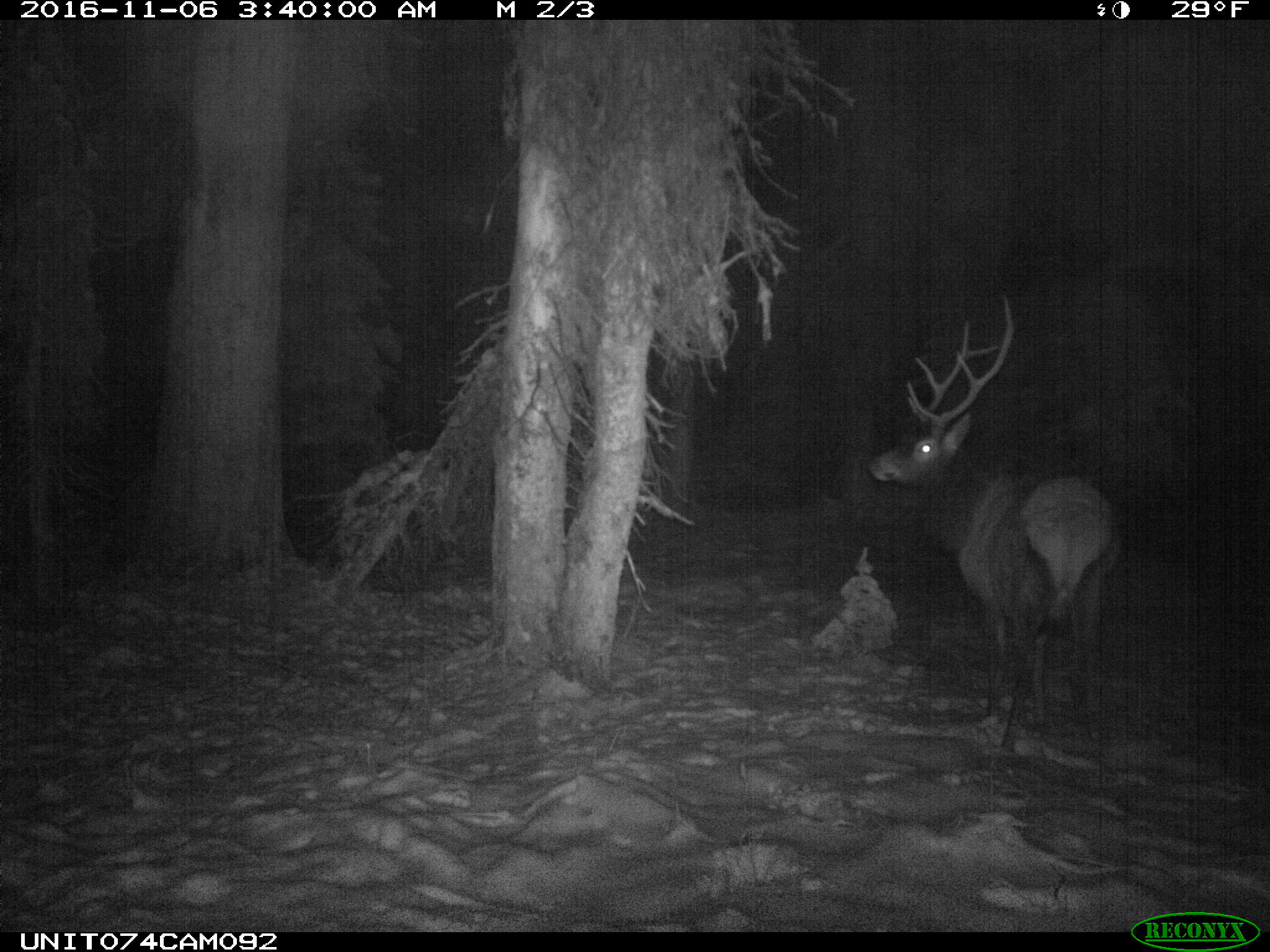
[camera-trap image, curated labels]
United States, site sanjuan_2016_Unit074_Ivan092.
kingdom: Animalia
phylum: Chordata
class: Mammalia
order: Artiodactyla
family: Cervidae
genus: Cervus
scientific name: Cervus elaphus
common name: red deer